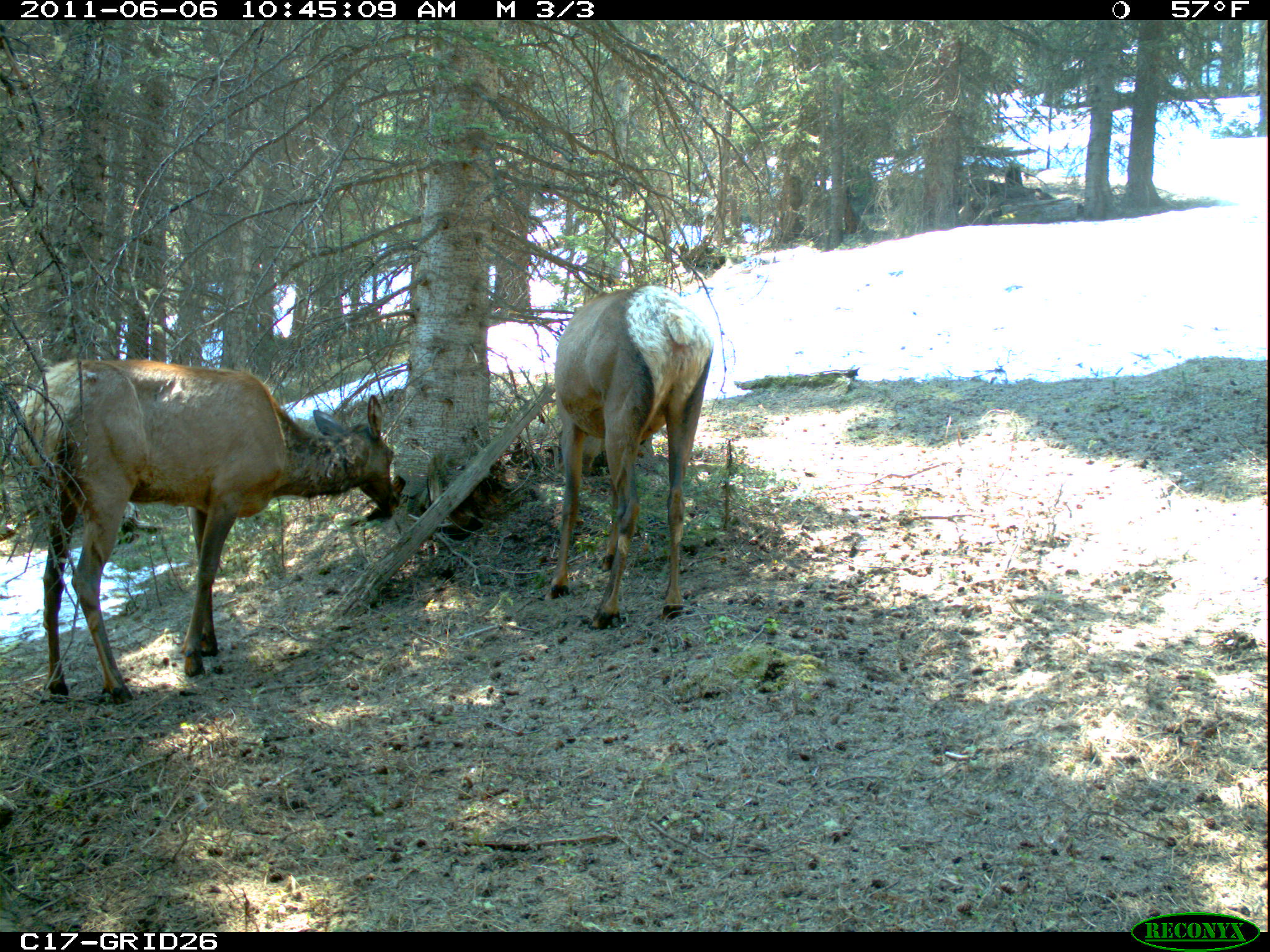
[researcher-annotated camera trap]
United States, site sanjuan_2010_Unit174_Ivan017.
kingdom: Animalia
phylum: Chordata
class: Mammalia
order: Artiodactyla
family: Cervidae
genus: Cervus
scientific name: Cervus elaphus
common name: red deer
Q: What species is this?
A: Cervus elaphus (red deer).